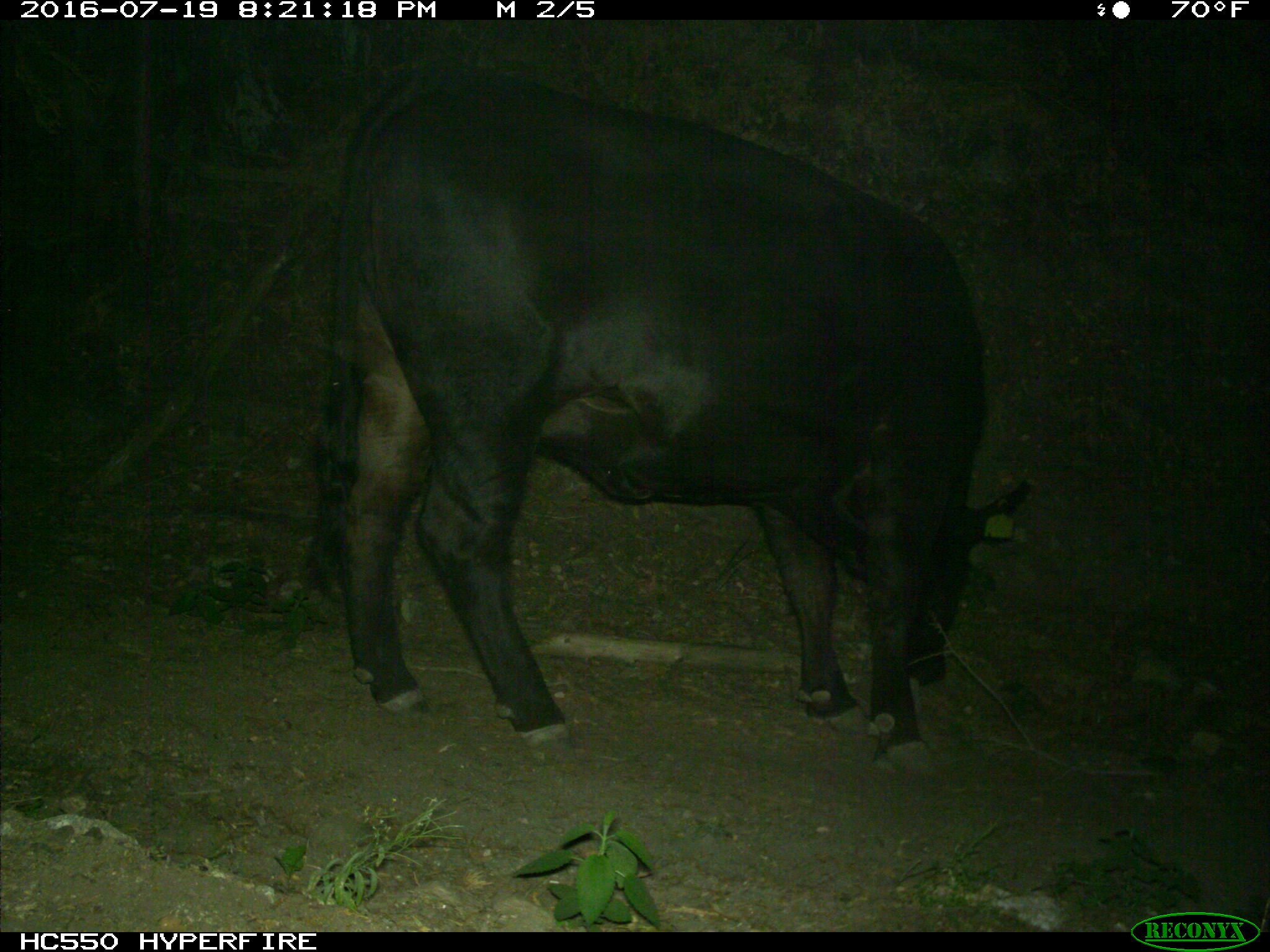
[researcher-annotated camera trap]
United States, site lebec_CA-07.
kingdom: Animalia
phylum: Chordata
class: Mammalia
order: Artiodactyla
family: Bovidae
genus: Bos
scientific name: Bos taurus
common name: domestic cow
Bos taurus (domestic cow).